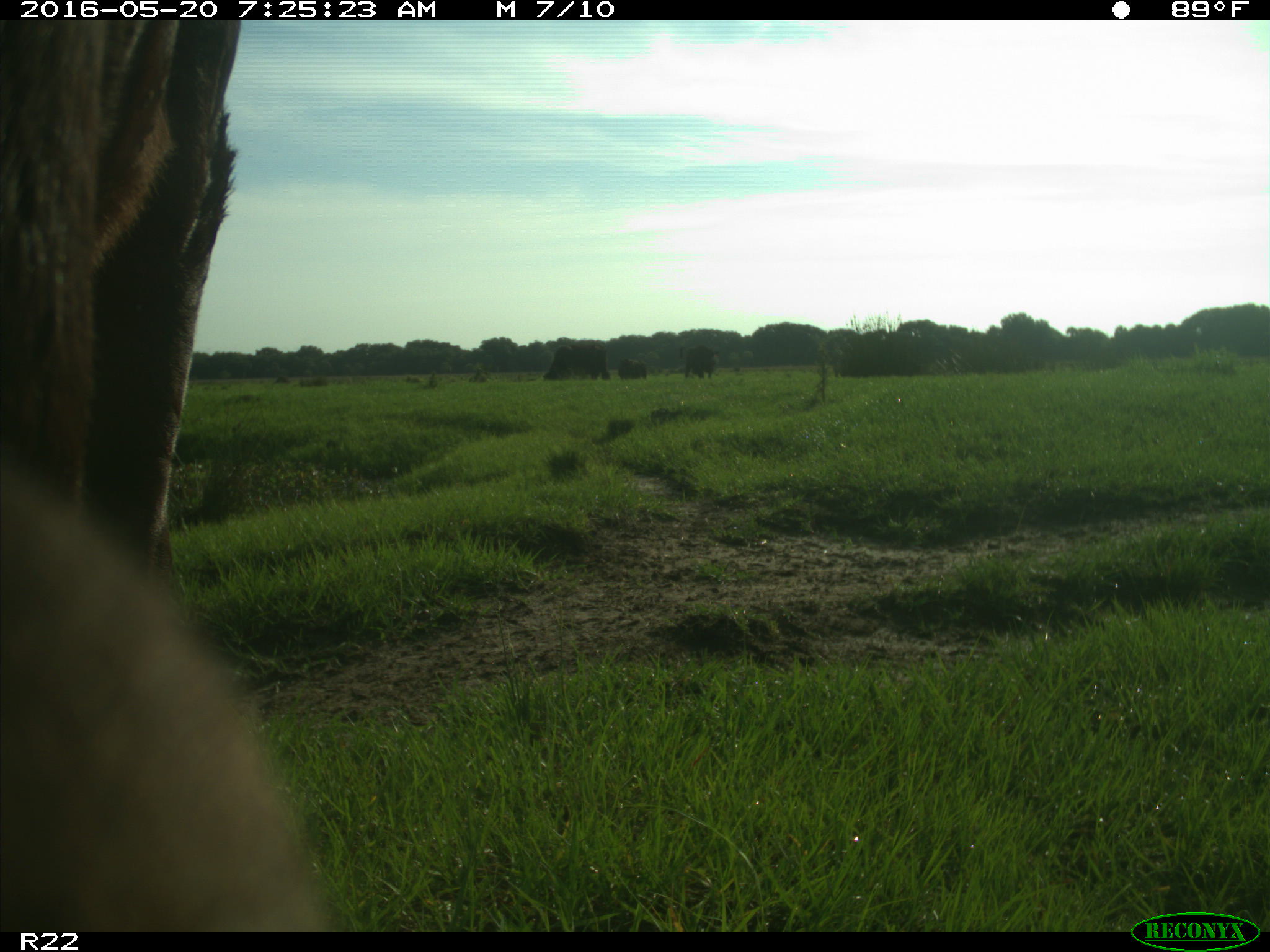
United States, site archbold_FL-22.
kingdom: Animalia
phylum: Chordata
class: Mammalia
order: Artiodactyla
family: Bovidae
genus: Bos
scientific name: Bos taurus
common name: domestic cow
Bos taurus (domestic cow).